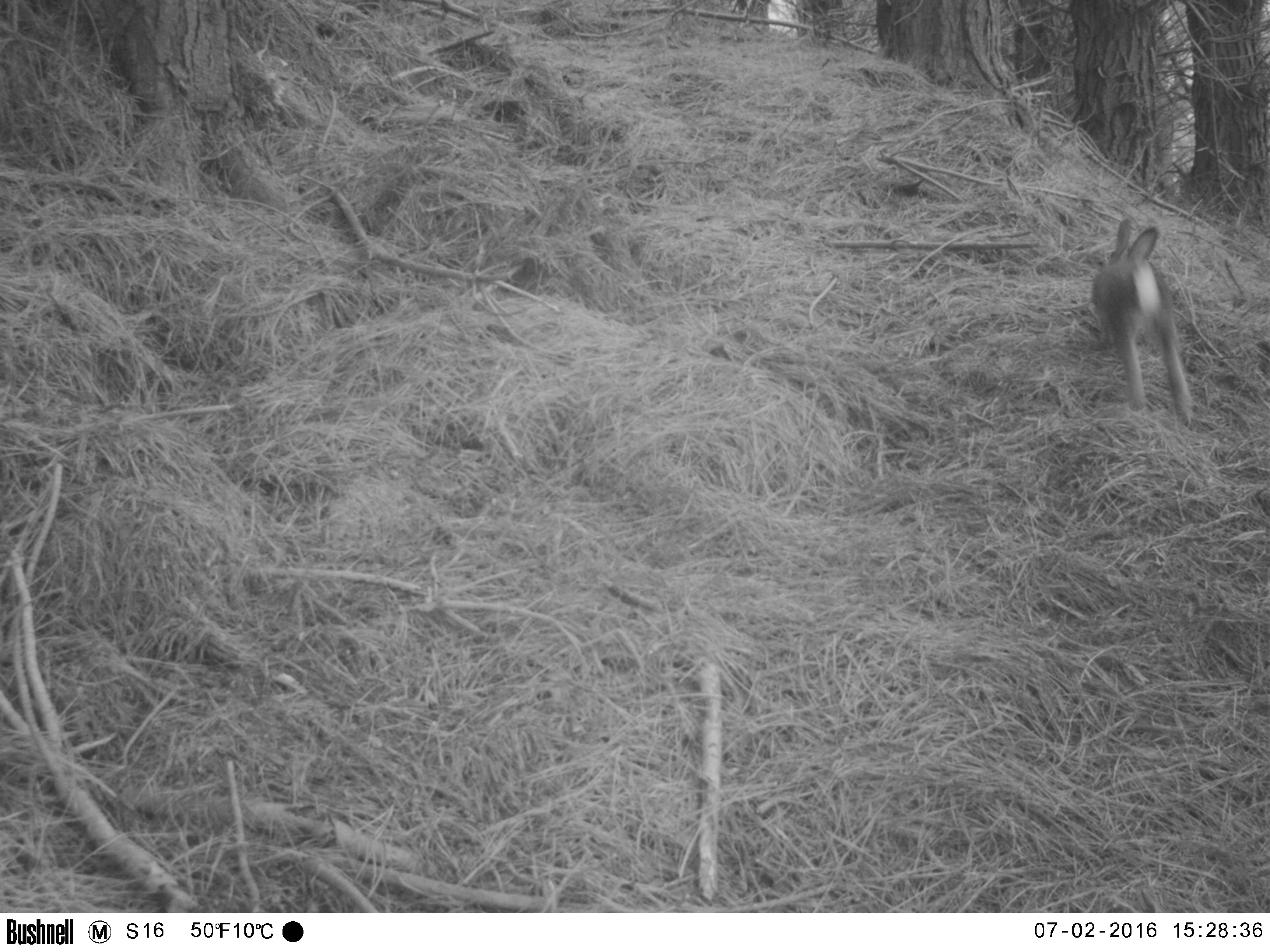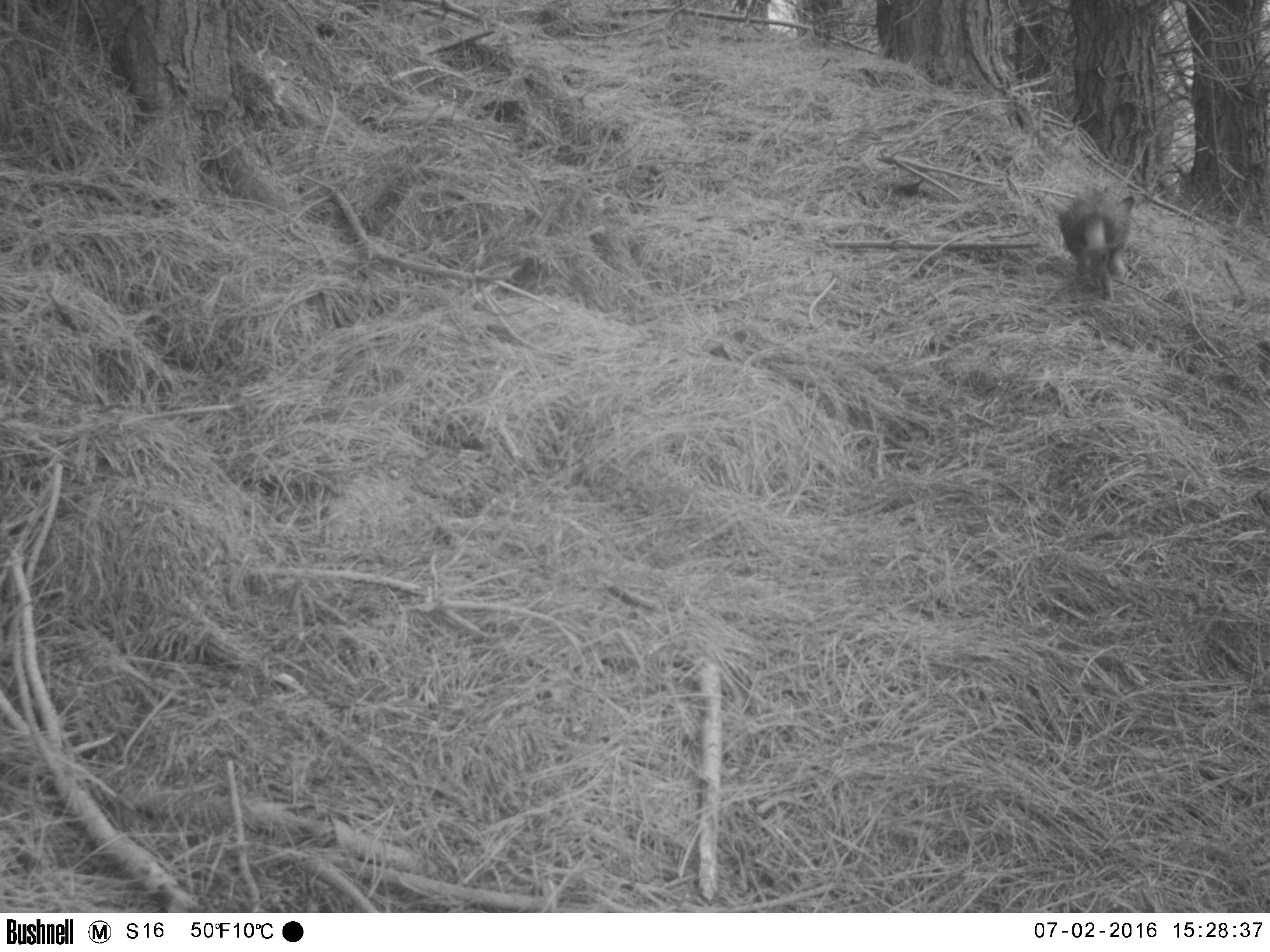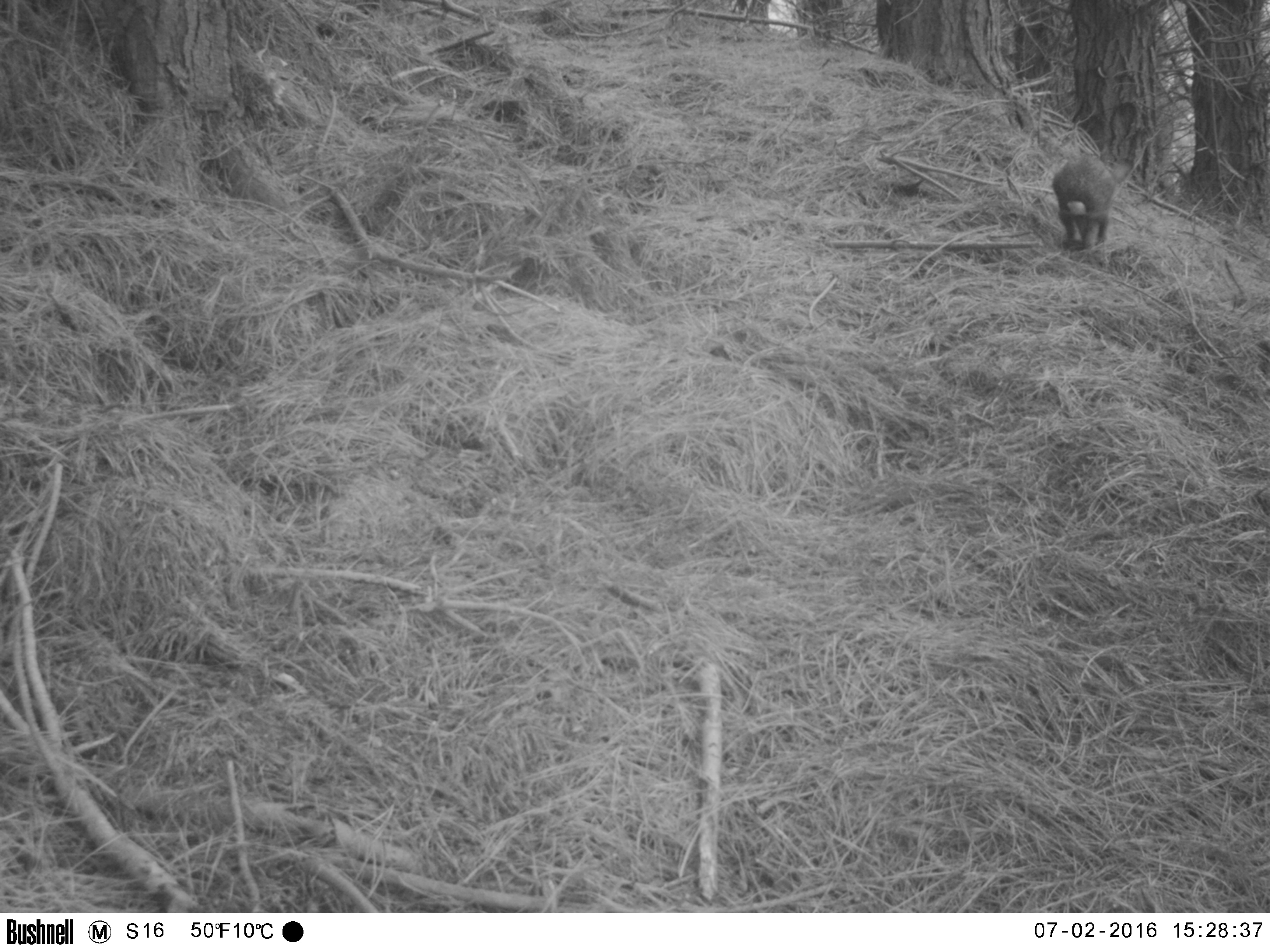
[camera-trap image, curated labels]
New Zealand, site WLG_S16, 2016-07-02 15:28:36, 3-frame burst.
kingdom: Animalia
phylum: Chordata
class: Mammalia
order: Lagomorpha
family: Leporidae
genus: Oryctolagus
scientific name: Oryctolagus cuniculus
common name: european rabbit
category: rabbit